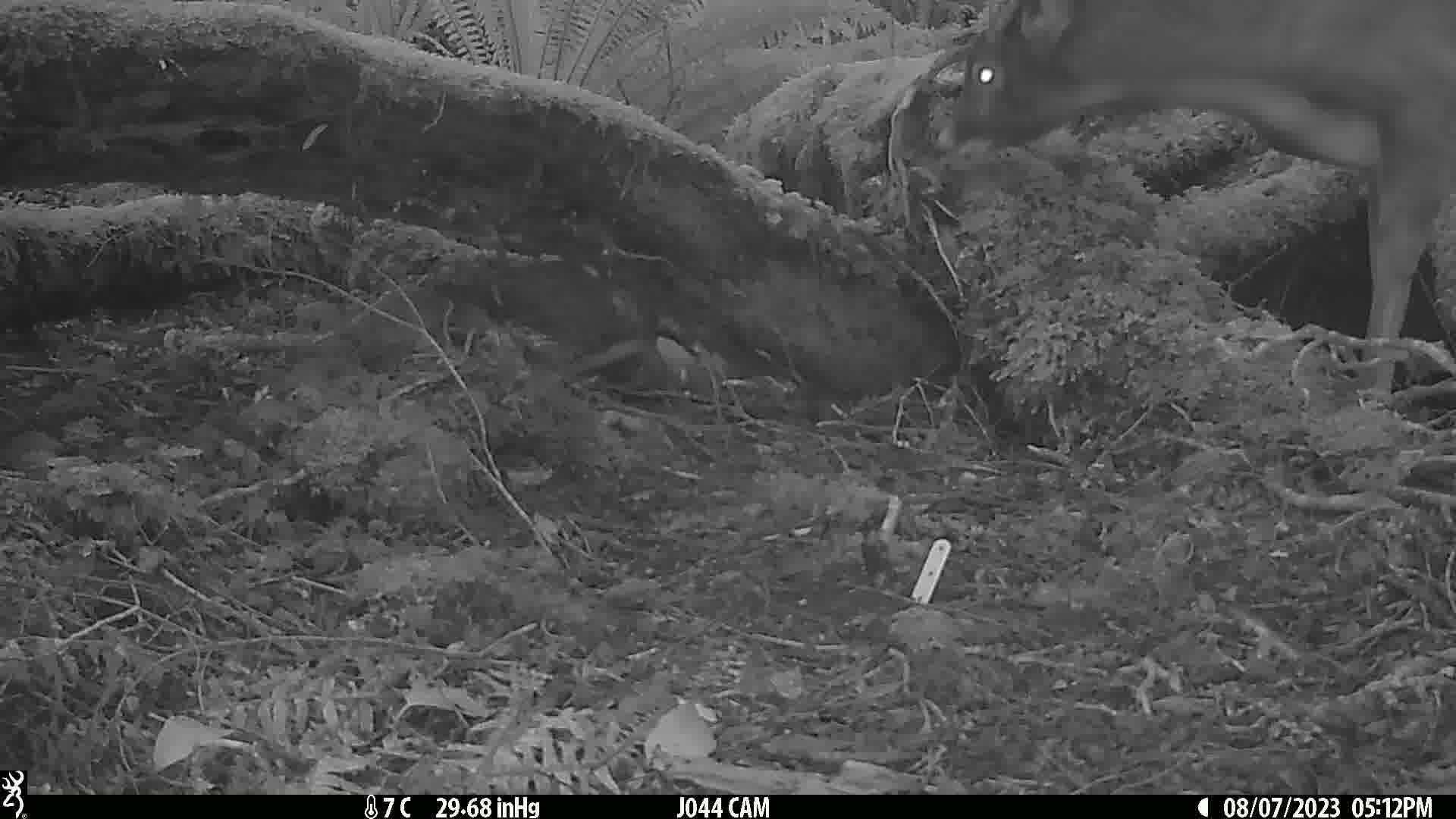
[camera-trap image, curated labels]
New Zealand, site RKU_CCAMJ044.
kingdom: Animalia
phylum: Chordata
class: Mammalia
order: Artiodactyla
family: Cervidae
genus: Odocoileus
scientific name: Odocoileus virginianus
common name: white-tailed deer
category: white tailed deer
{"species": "white tailed deer (white-tailed deer) (Odocoileus virginianus)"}